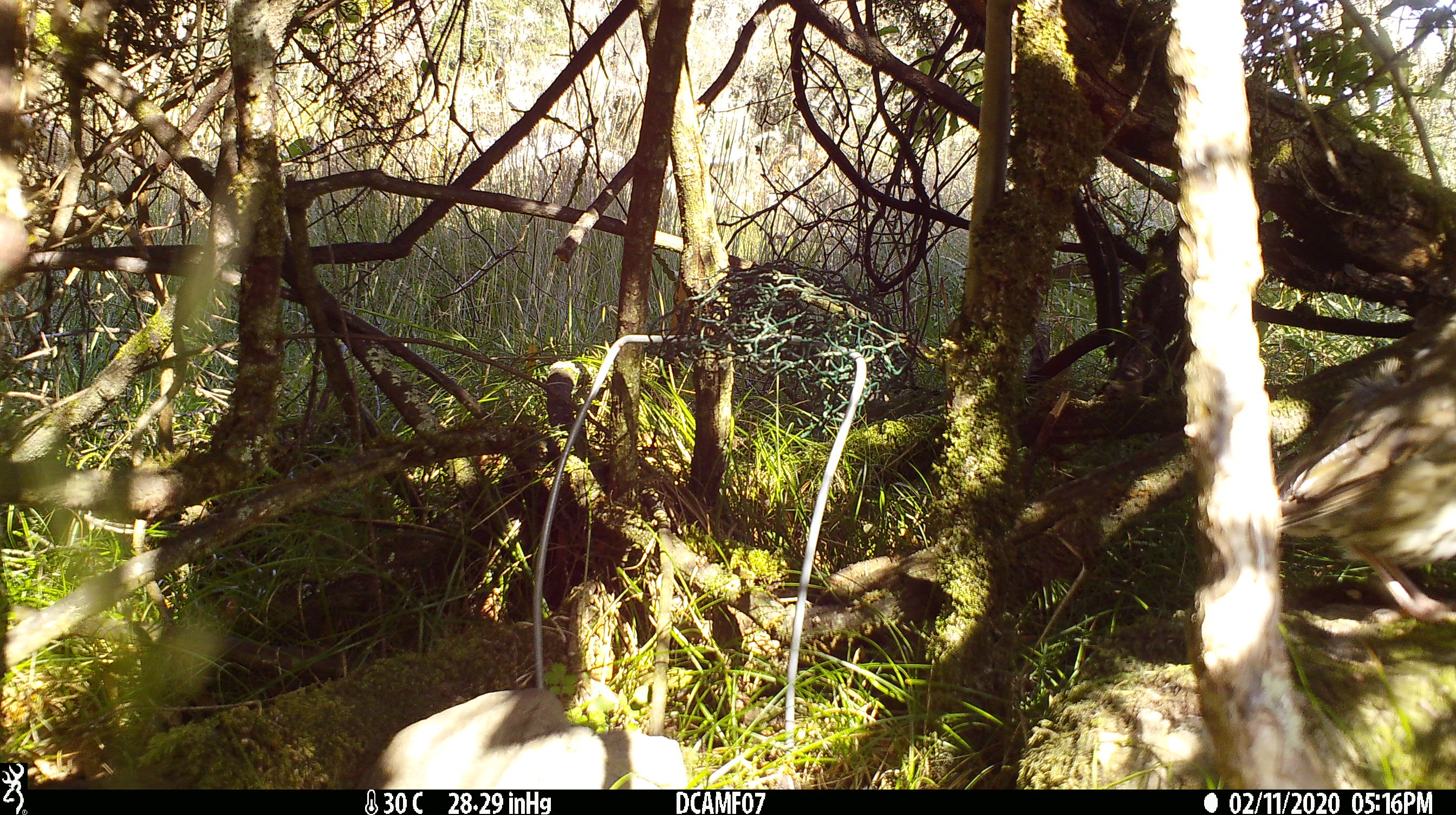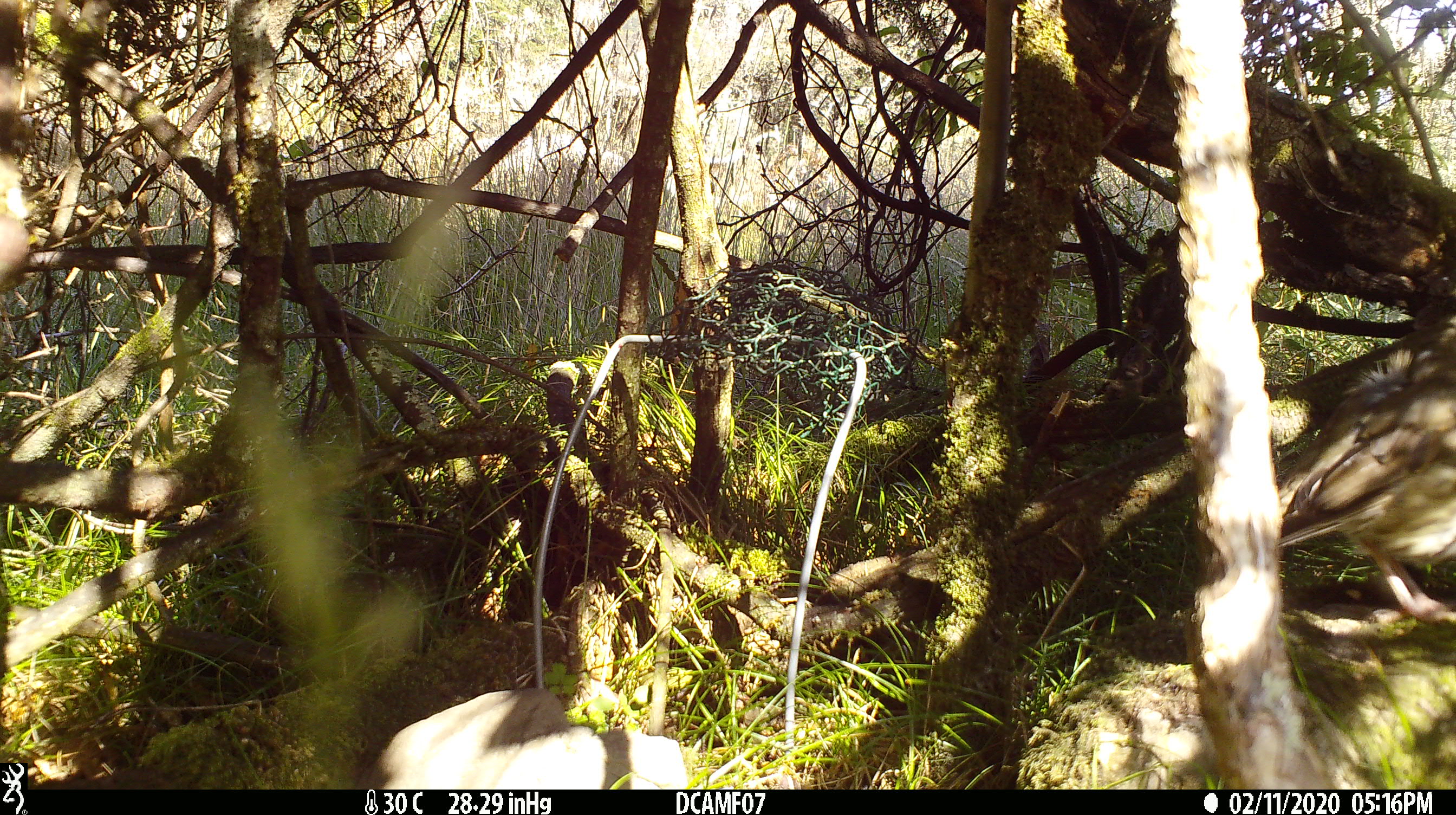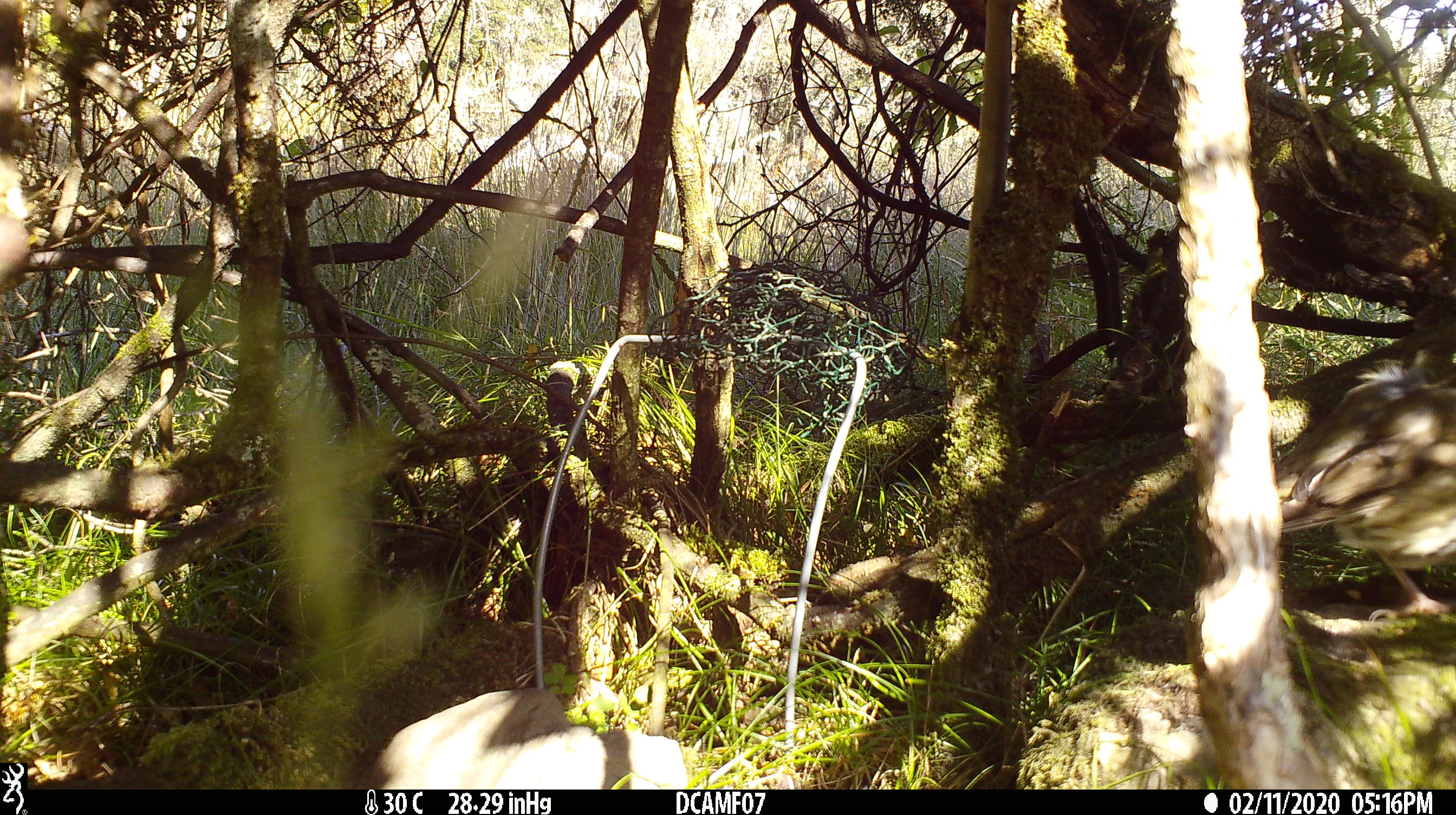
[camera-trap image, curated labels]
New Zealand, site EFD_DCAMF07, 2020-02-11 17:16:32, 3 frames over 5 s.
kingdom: Animalia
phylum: Chordata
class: Aves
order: Passeriformes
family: Turdidae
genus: Turdus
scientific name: Turdus philomelos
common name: song thrush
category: thrush